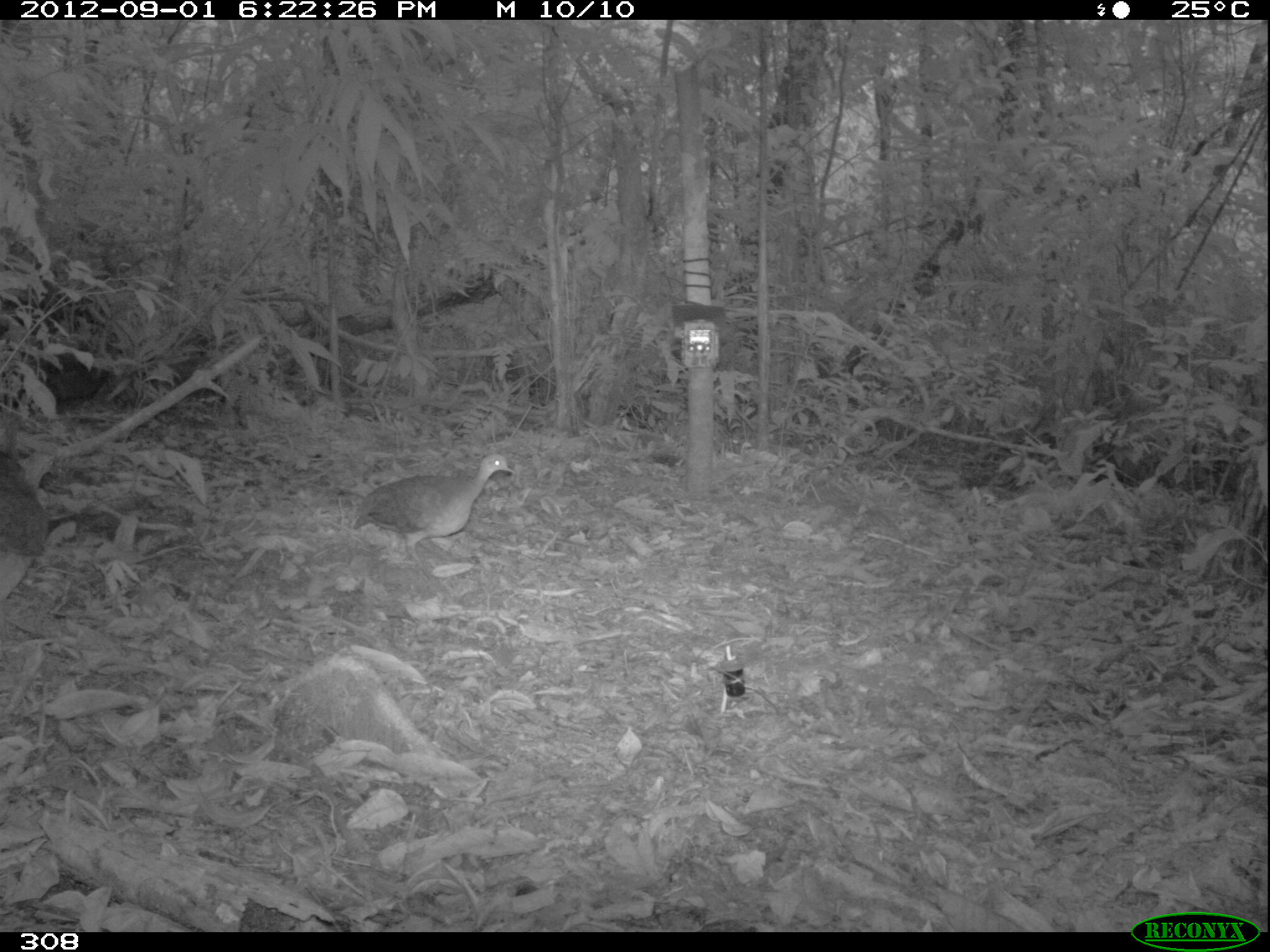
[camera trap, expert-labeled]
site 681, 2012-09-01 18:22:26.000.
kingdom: Animalia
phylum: Chordata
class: Aves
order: Galliformes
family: Phasianidae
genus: Alectoris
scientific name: Alectoris rufa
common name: red-legged partridge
Alectoris rufa (red-legged partridge).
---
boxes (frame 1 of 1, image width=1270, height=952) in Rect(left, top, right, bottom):
alectoris rufa: Rect(351, 452, 517, 577); Rect(0, 447, 57, 561)